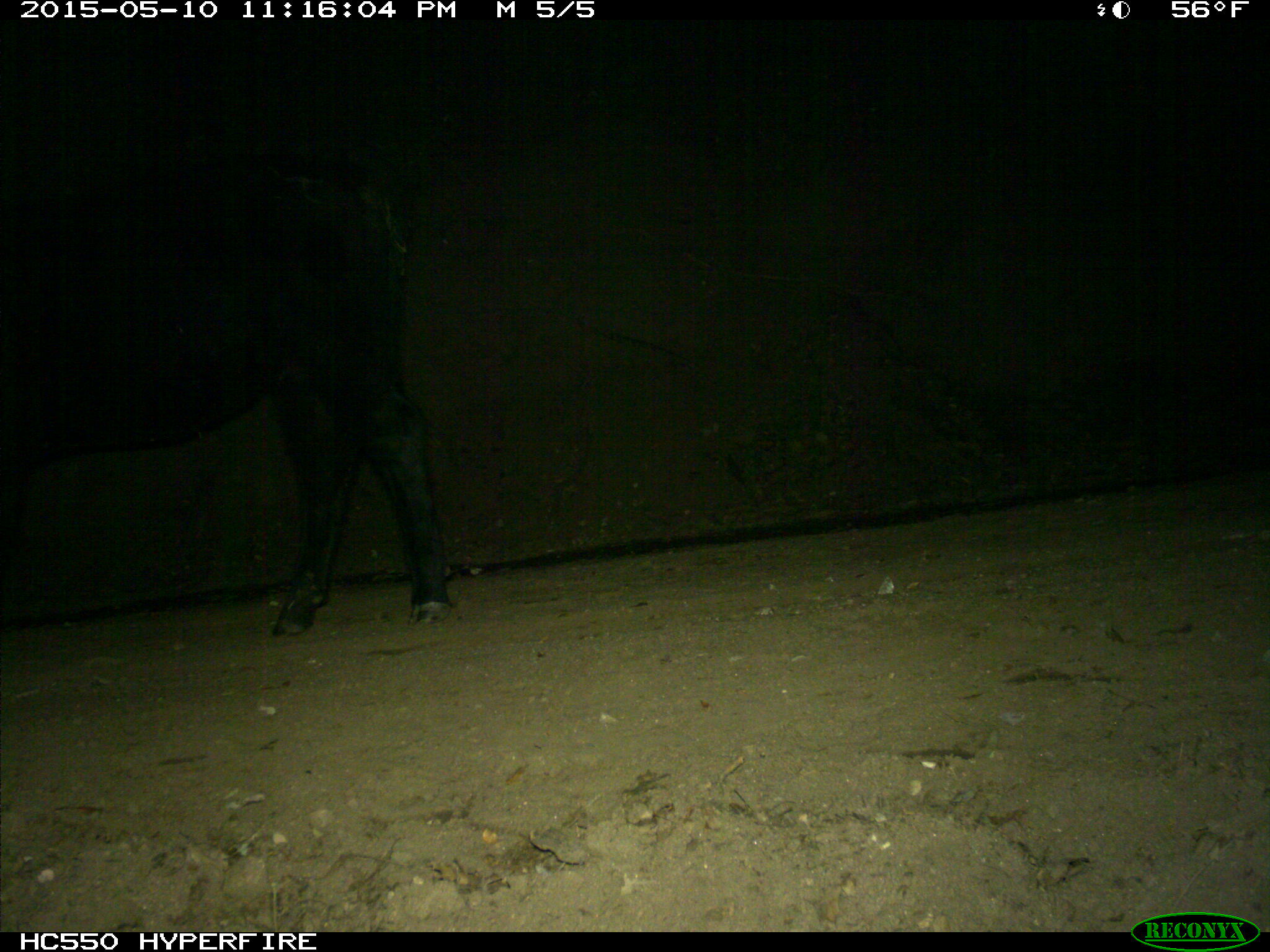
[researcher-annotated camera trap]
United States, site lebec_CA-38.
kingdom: Animalia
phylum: Chordata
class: Mammalia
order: Artiodactyla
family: Bovidae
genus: Bos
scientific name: Bos taurus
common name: domestic cow